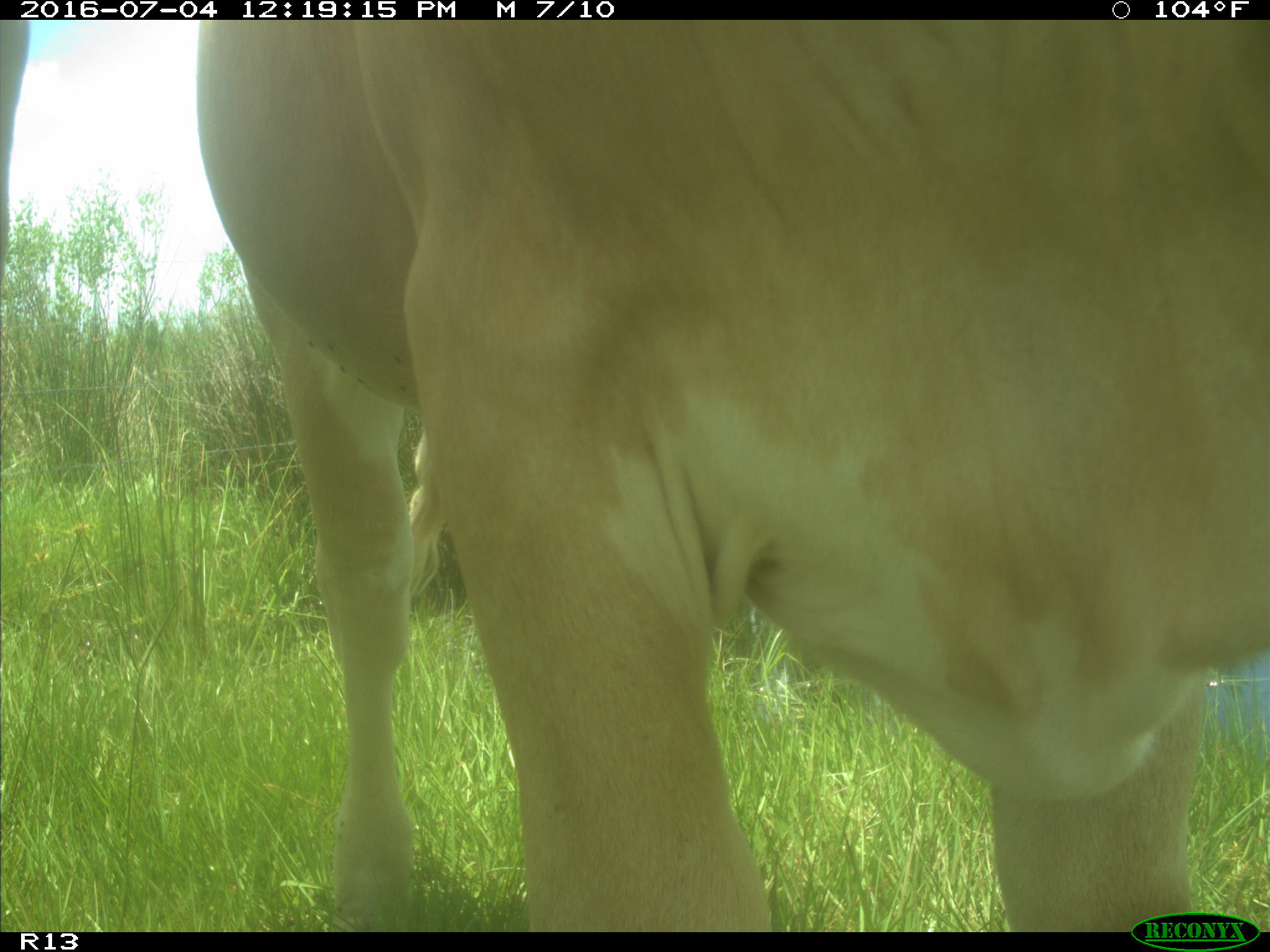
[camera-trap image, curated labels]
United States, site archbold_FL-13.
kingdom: Animalia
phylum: Chordata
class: Mammalia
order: Artiodactyla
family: Bovidae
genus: Bos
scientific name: Bos taurus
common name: domestic cow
Bos taurus (domestic cow).